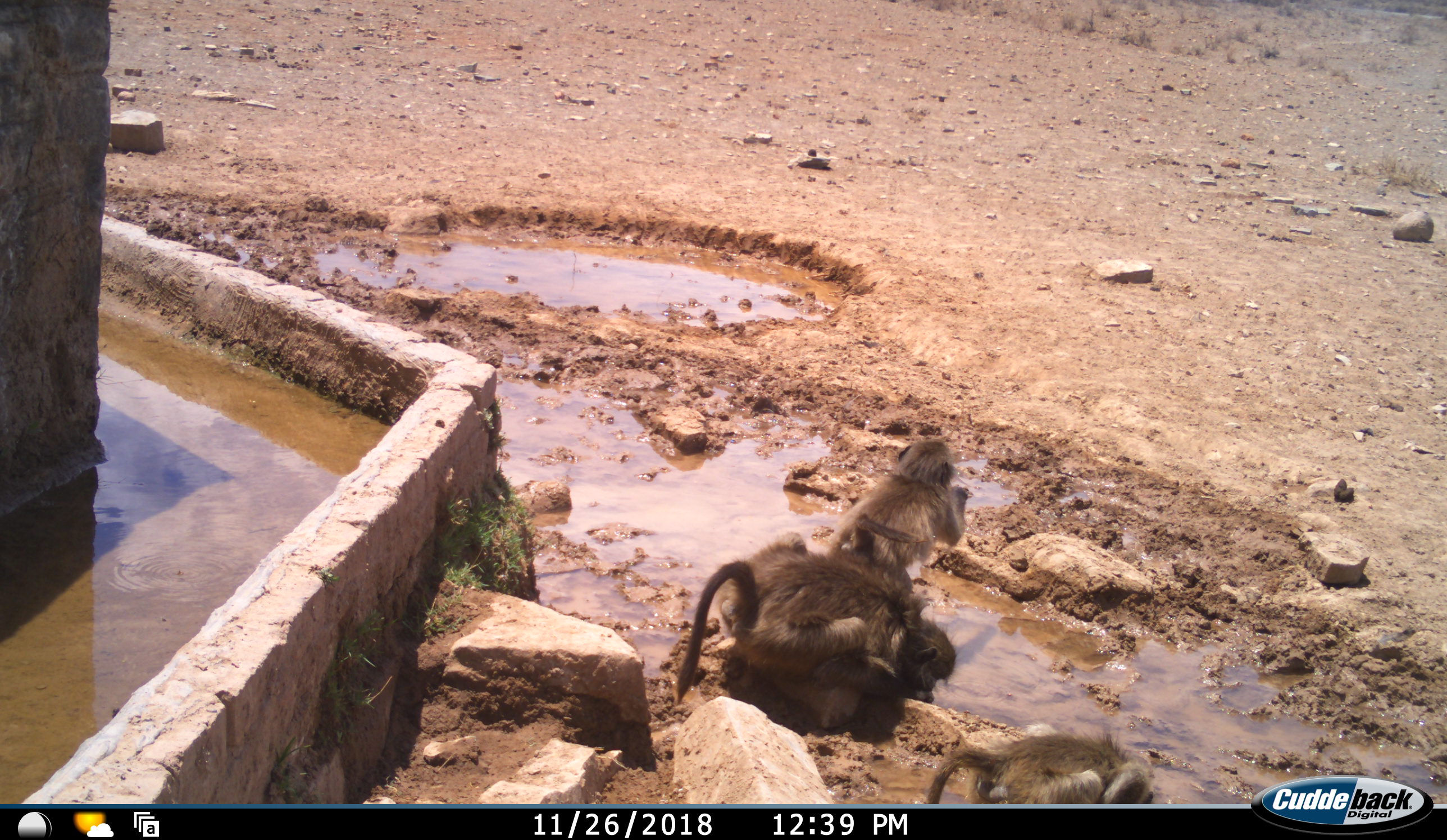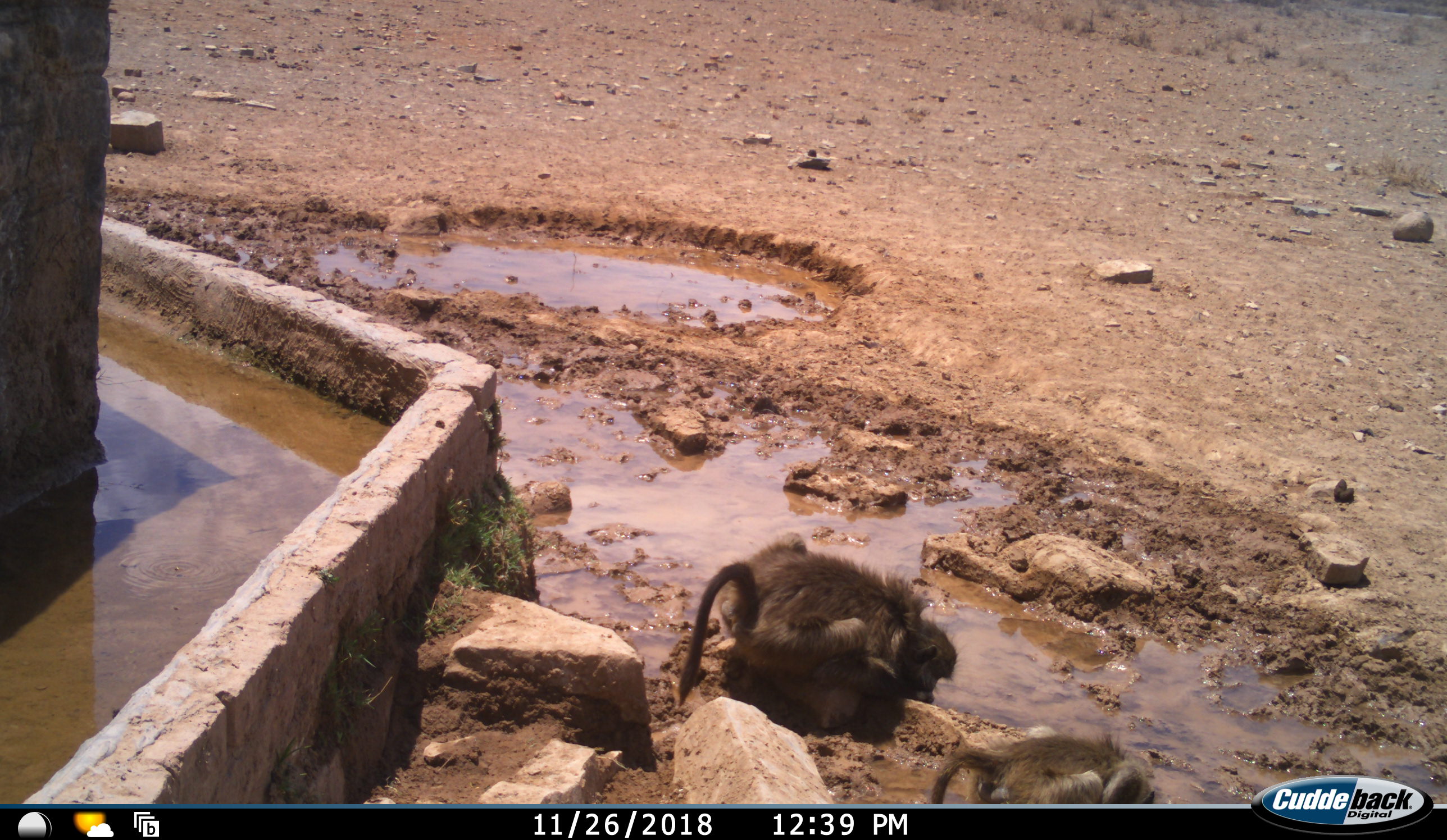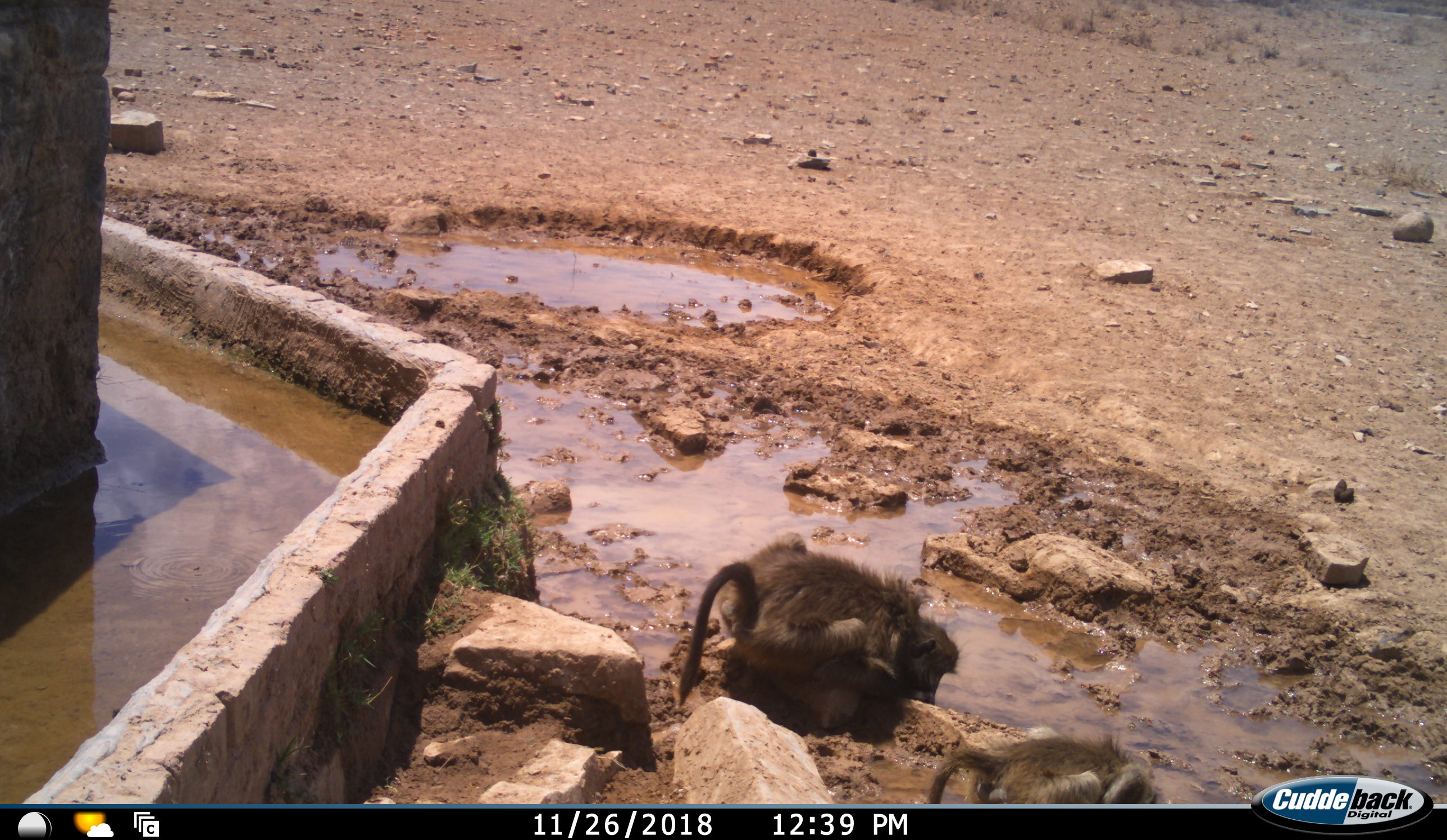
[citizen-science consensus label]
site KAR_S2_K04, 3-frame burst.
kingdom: Animalia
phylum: Chordata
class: Mammalia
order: Primates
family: Cercopithecidae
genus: Papio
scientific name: Papio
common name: baboon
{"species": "baboon (Papio)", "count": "3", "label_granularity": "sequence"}